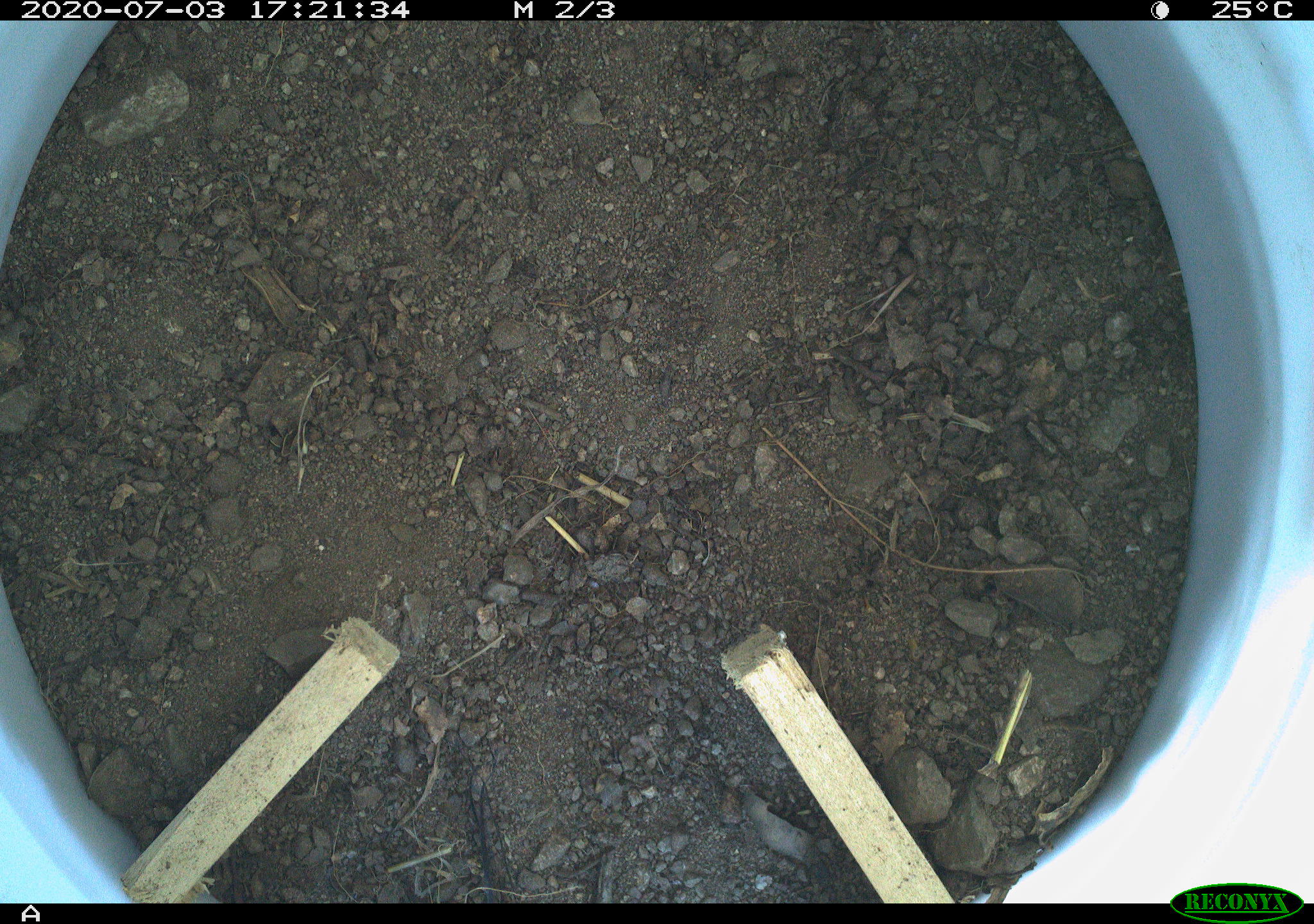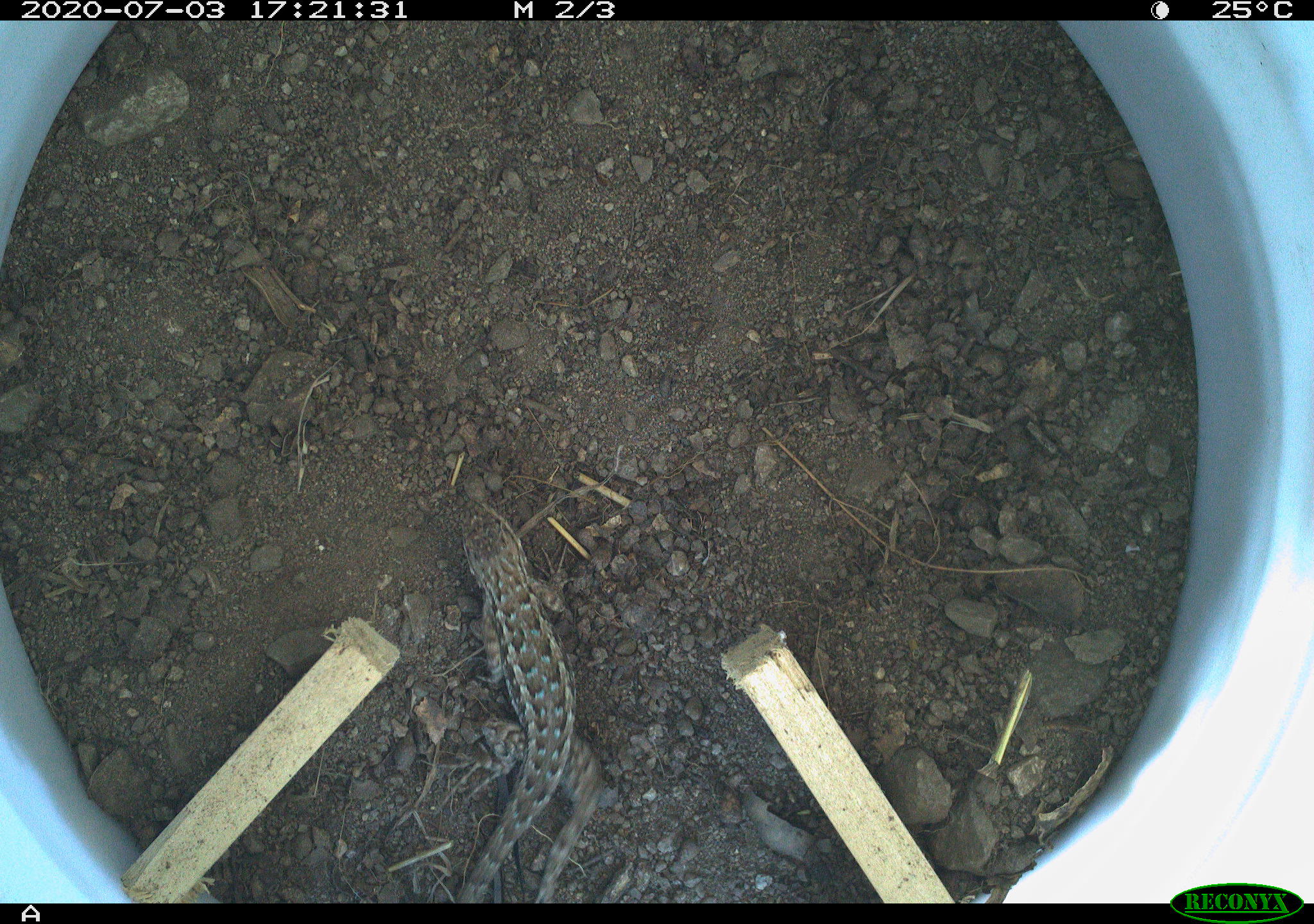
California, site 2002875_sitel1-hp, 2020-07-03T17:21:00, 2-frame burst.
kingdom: Animalia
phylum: Chordata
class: Reptilia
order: Squamata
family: Phrynosomatidae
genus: Sceloporus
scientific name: Sceloporus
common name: spiny lizards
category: sceloporus species